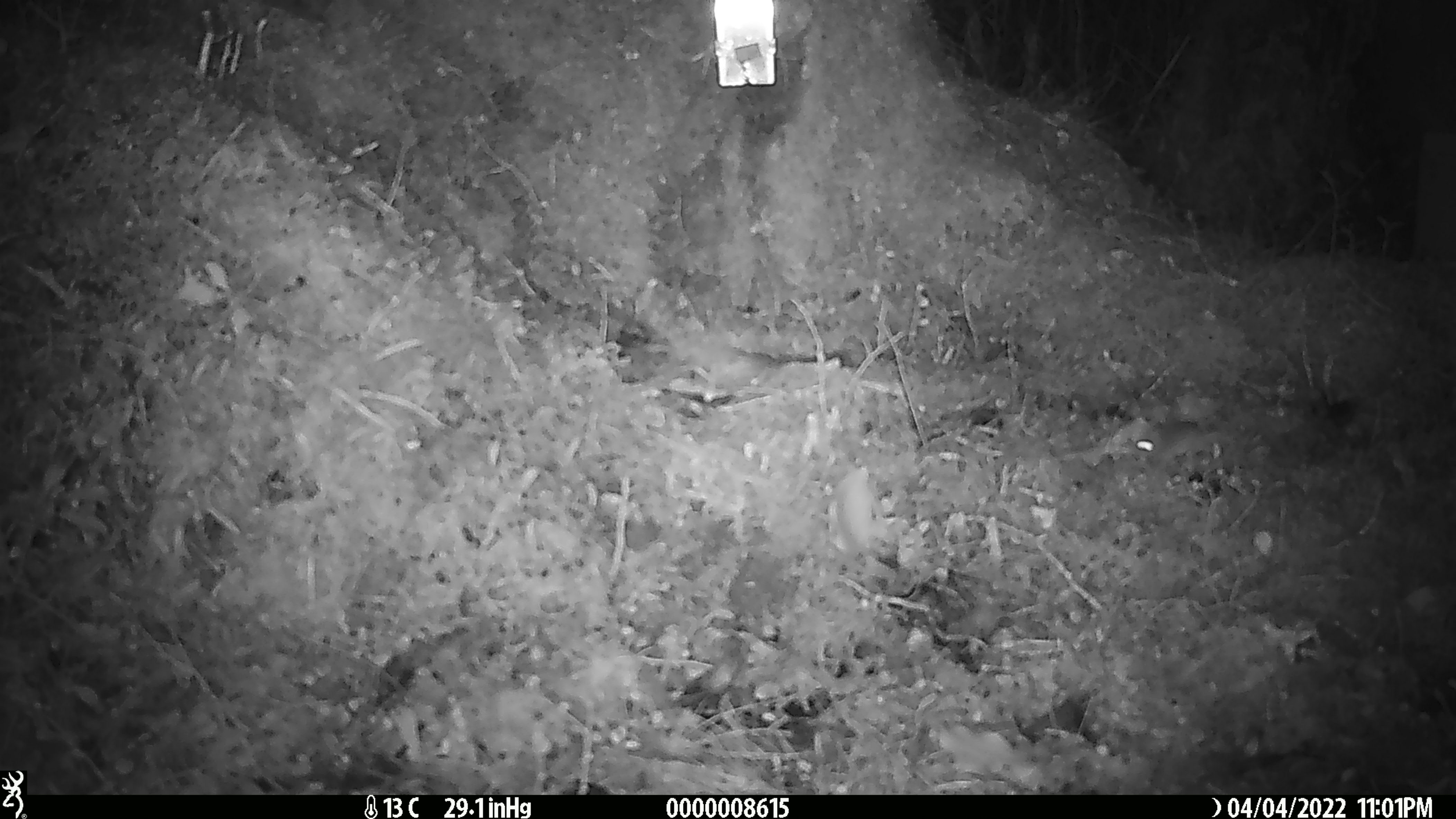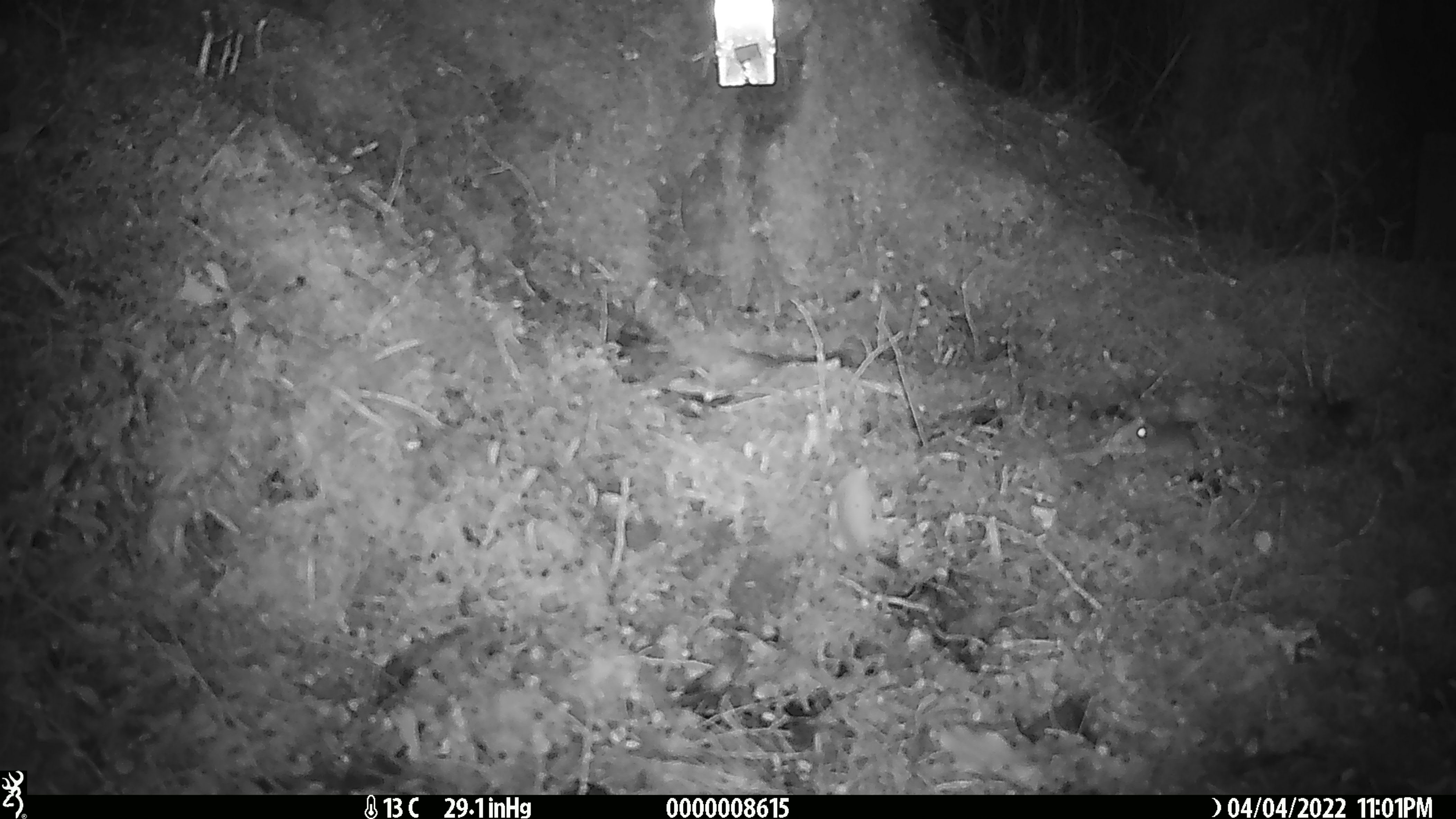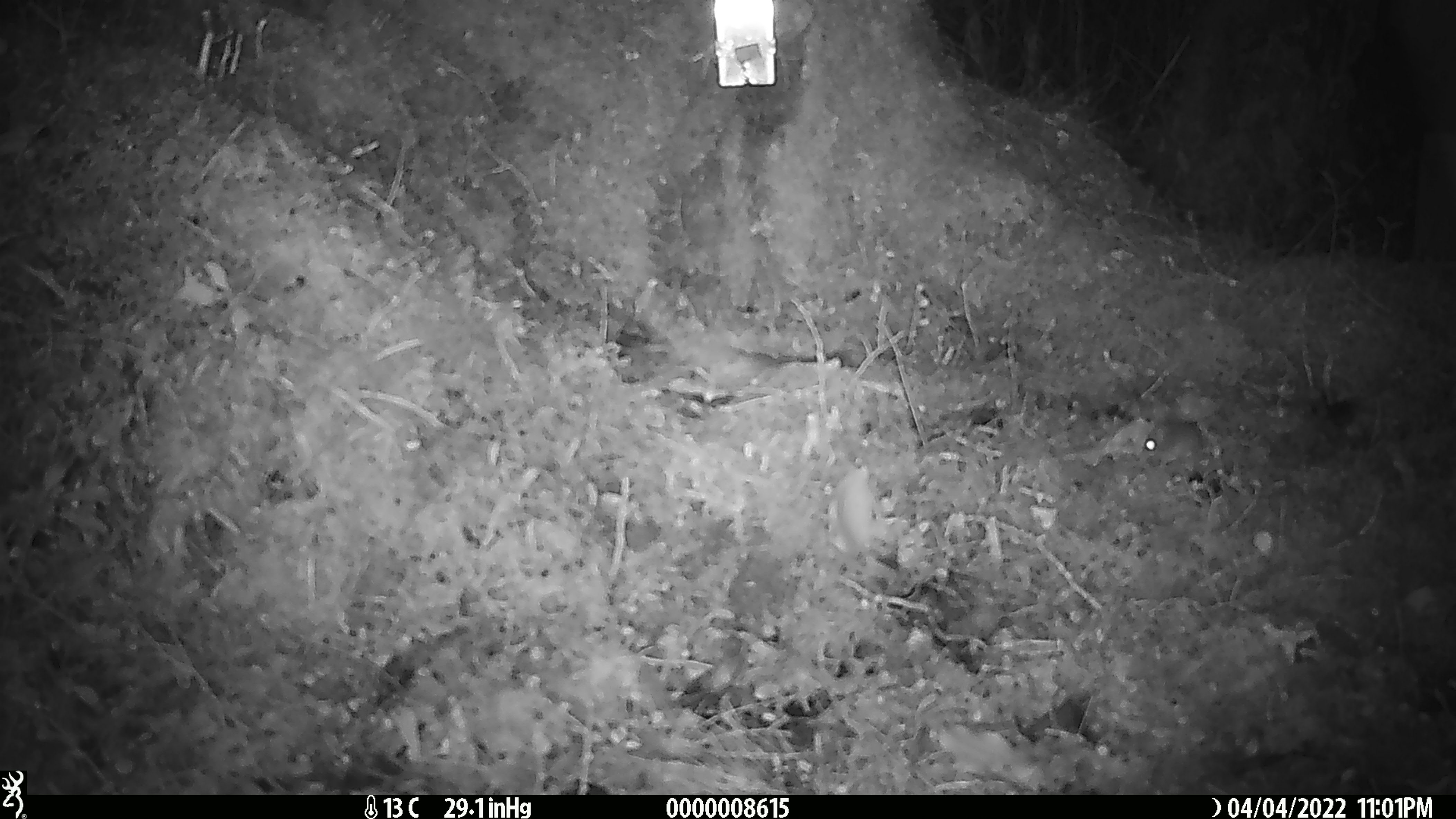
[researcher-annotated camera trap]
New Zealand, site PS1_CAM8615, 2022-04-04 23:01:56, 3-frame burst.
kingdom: Animalia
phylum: Chordata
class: Mammalia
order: Rodentia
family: Muridae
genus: Mus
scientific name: Mus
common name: mouse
Mouse (Mus).